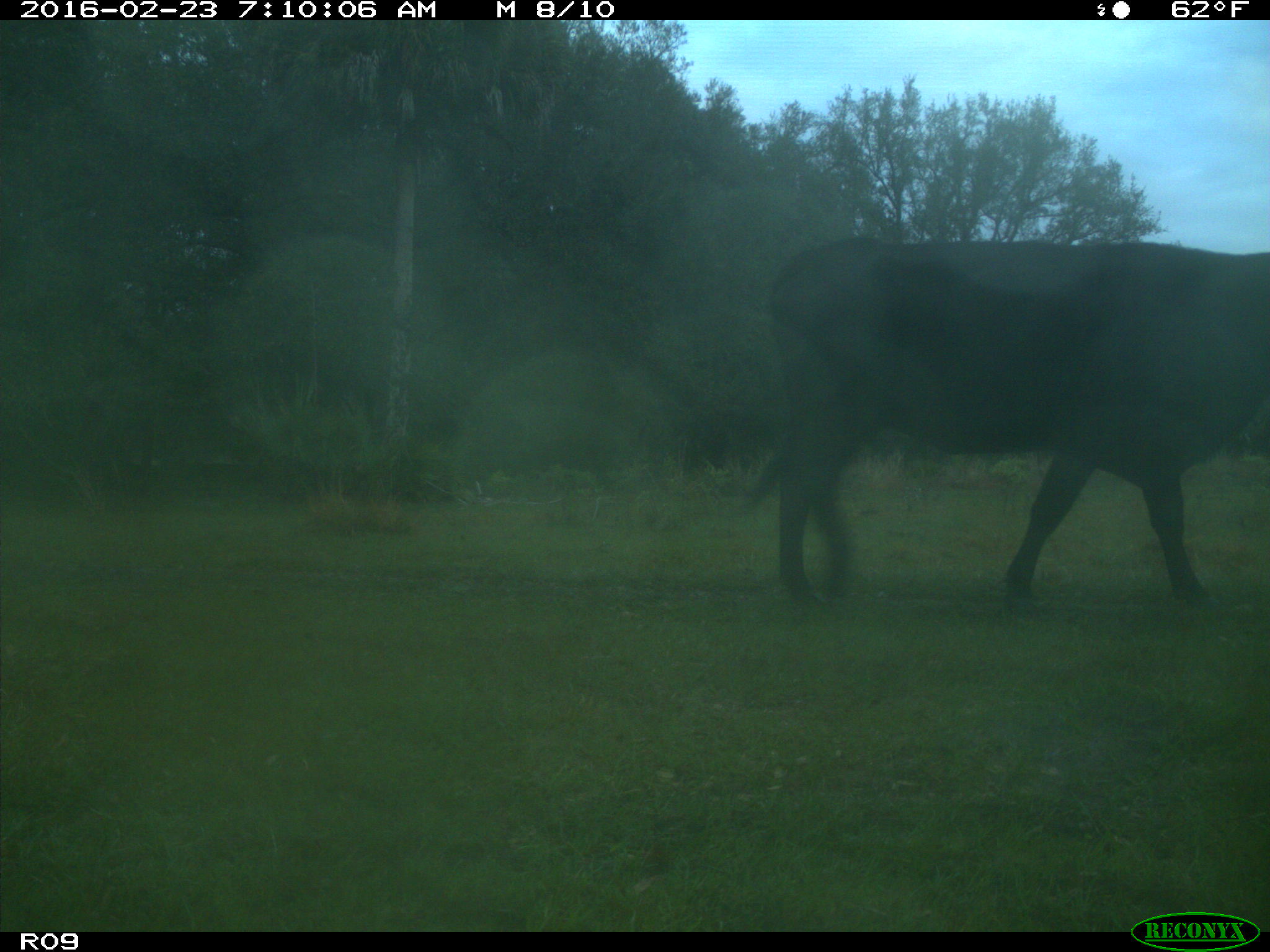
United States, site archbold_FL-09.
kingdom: Animalia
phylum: Chordata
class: Mammalia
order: Artiodactyla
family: Bovidae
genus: Bos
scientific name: Bos taurus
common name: domestic cow